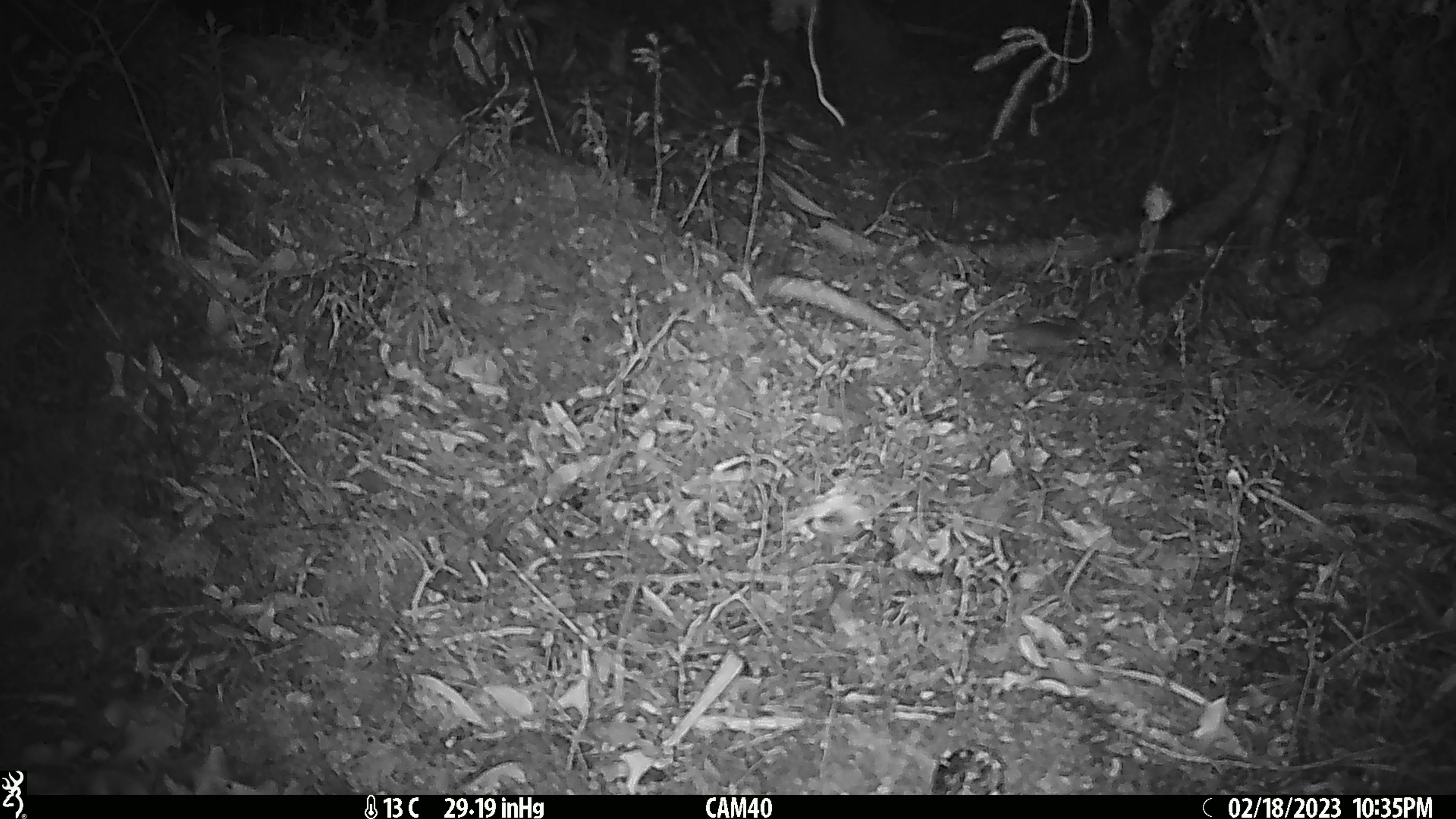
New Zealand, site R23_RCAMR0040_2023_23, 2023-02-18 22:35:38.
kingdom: Animalia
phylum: Chordata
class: Mammalia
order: Rodentia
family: Muridae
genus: Mus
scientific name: Mus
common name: mouse